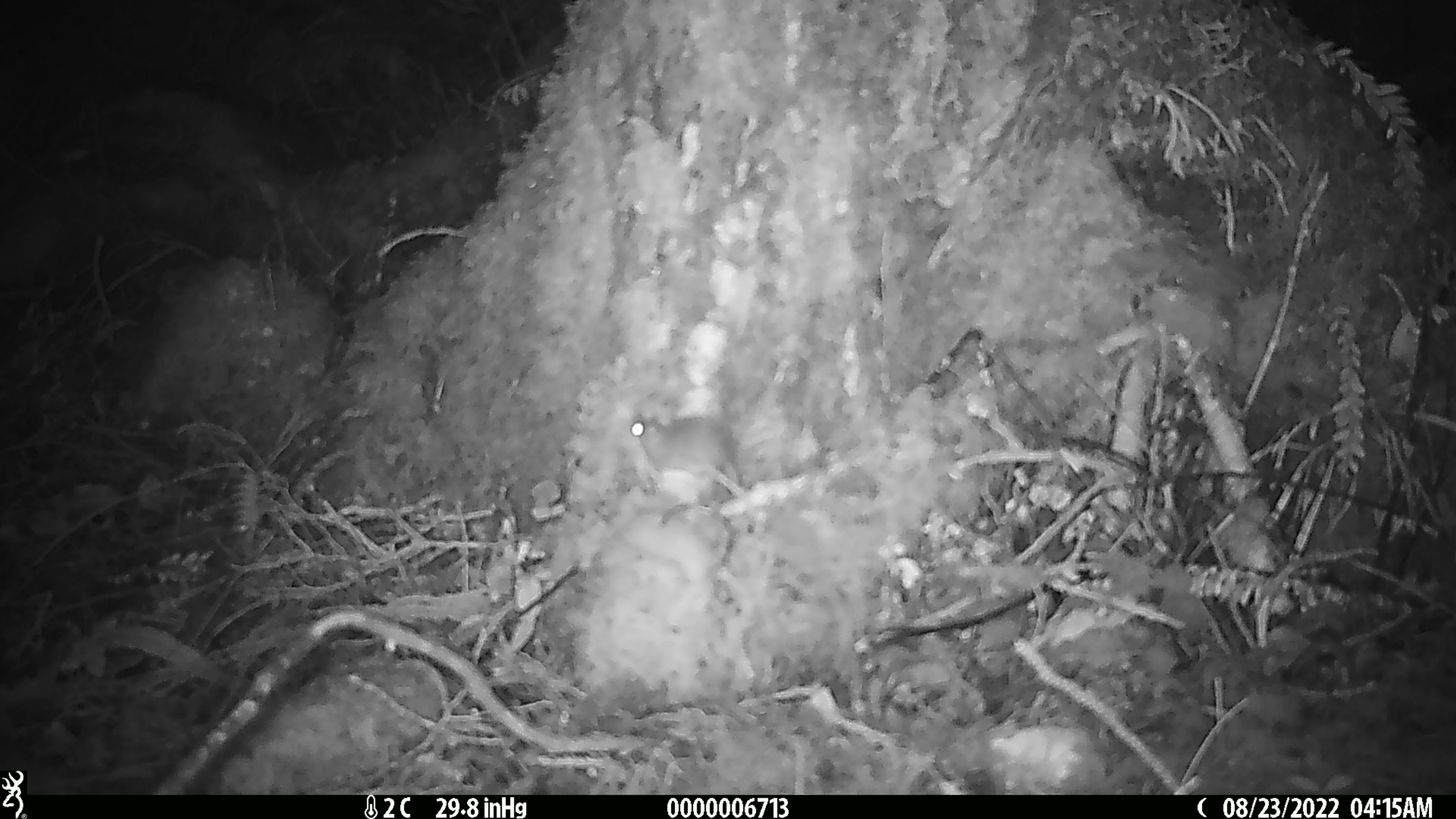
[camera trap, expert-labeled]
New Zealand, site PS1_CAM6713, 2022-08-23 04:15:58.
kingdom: Animalia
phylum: Chordata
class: Mammalia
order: Rodentia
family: Muridae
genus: Mus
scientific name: Mus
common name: mouse